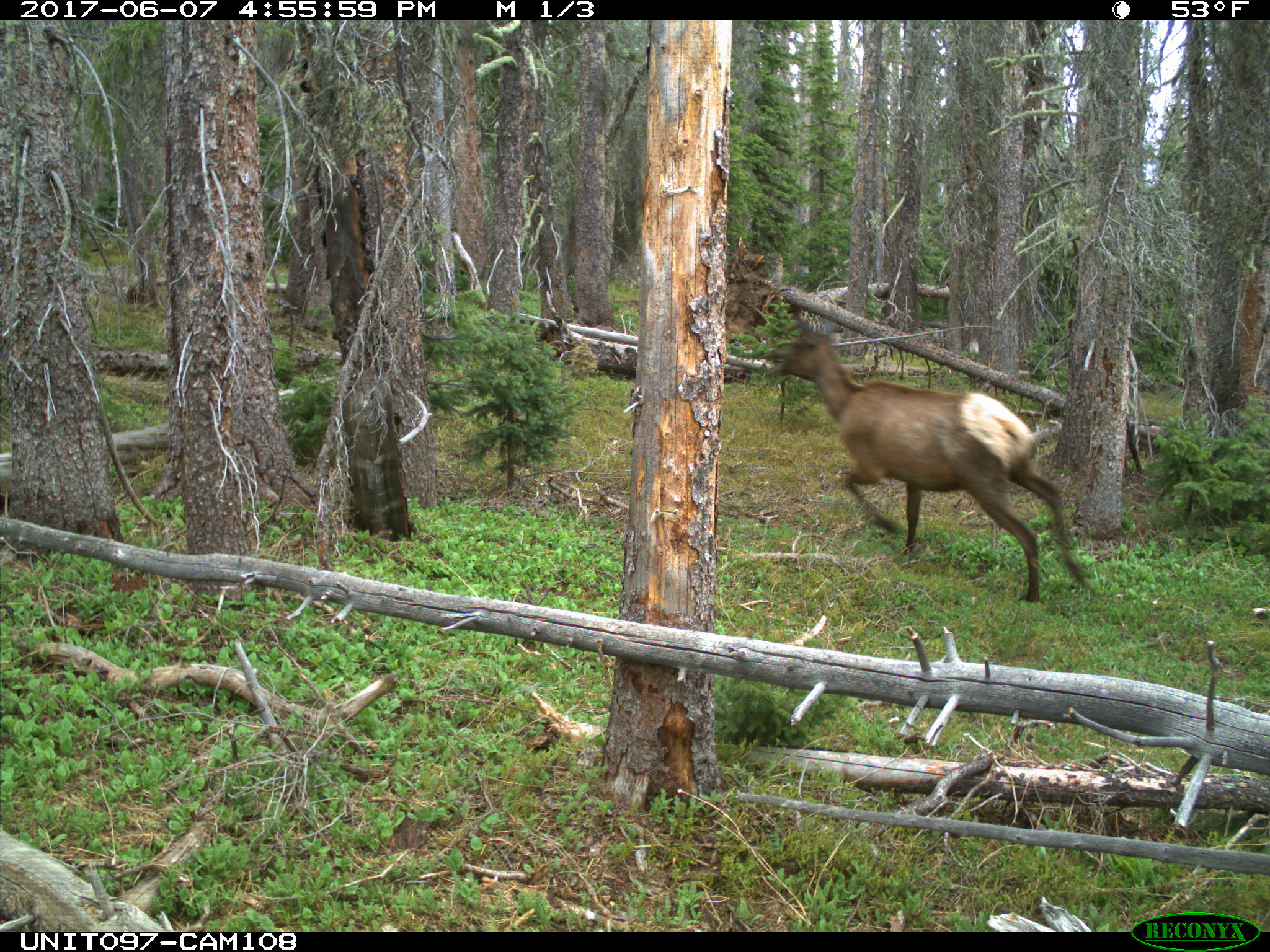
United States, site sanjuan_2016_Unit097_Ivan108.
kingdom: Animalia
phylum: Chordata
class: Mammalia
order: Artiodactyla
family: Cervidae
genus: Cervus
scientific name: Cervus elaphus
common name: red deer